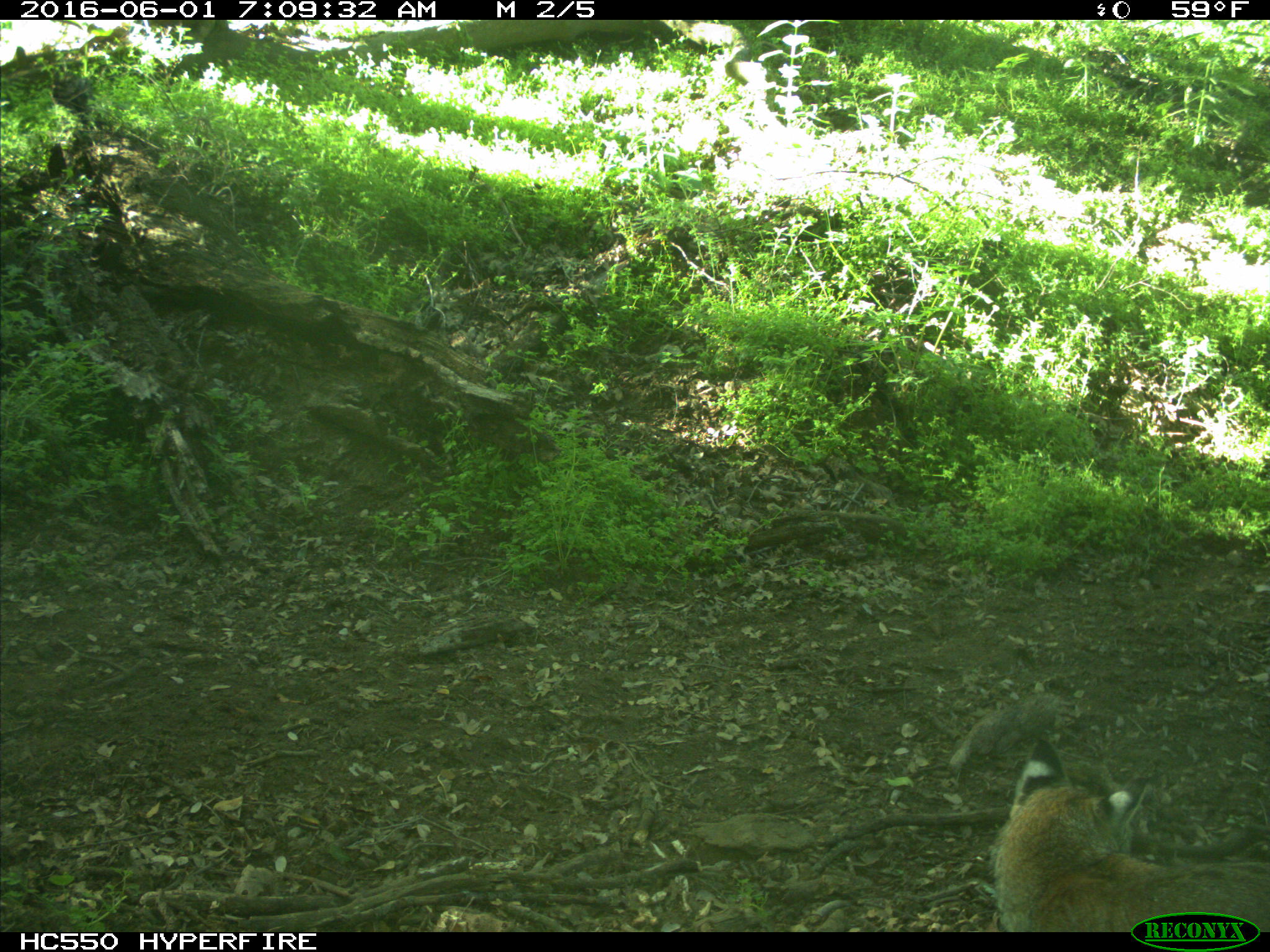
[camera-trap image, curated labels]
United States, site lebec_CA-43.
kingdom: Animalia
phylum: Chordata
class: Mammalia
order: Carnivora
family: Felidae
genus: Lynx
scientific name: Lynx rufus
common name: bobcat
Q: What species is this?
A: Lynx rufus (bobcat).